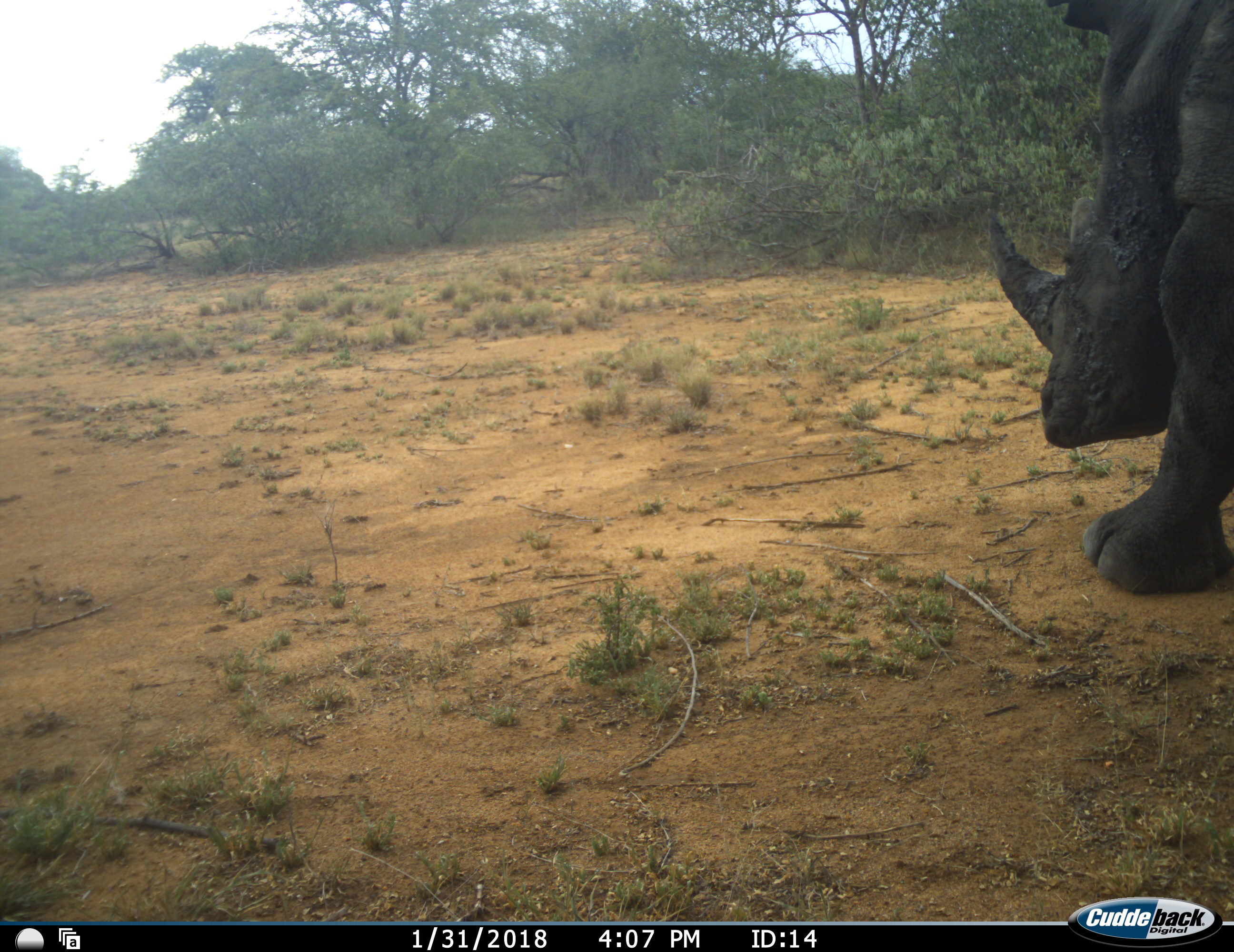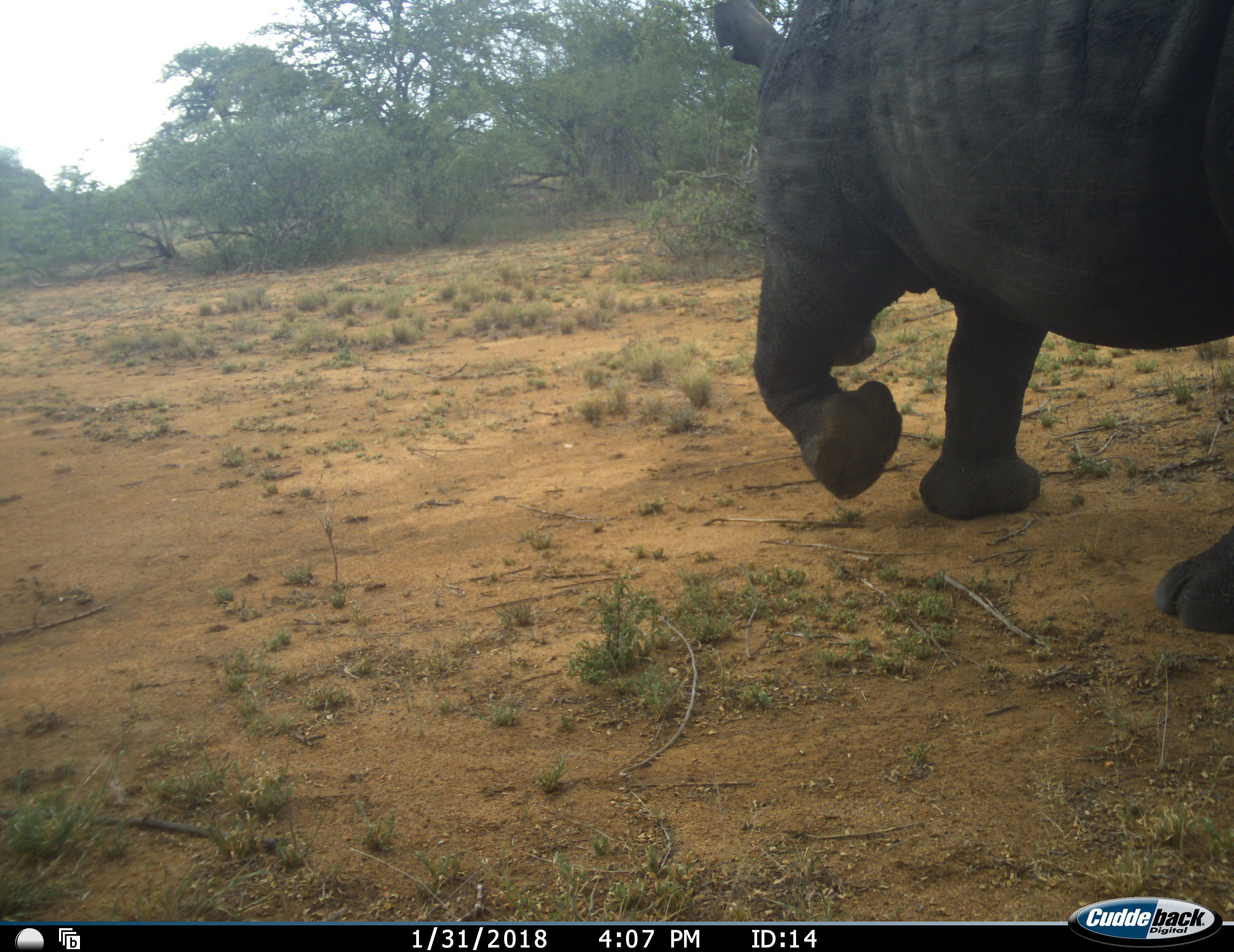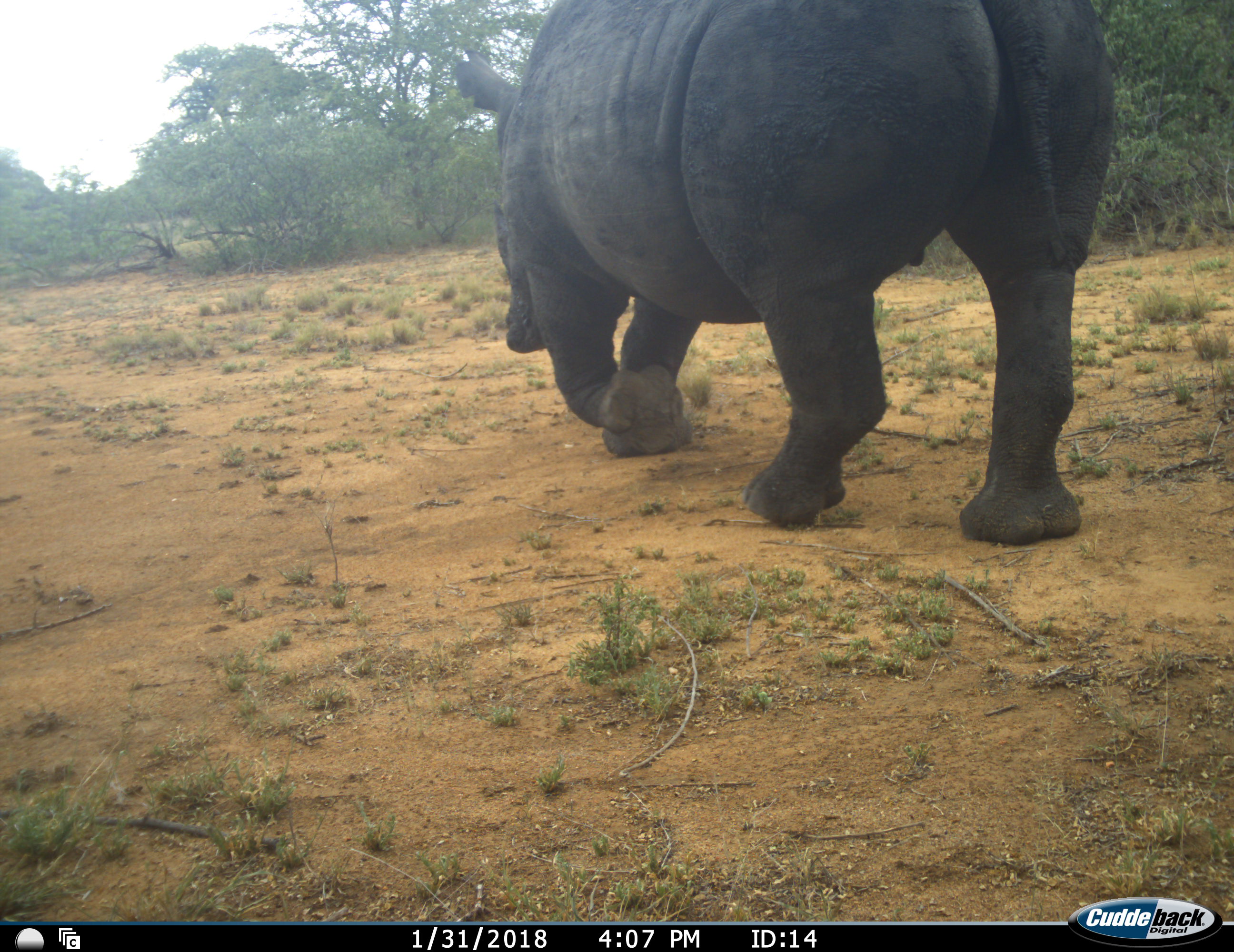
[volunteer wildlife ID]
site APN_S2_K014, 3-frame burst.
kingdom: Animalia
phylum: Chordata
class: Mammalia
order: Perissodactyla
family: Rhinocerotidae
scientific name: Rhinocerotidae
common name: unknown rhinoceros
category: rhinocerosunknown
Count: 1.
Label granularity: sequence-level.